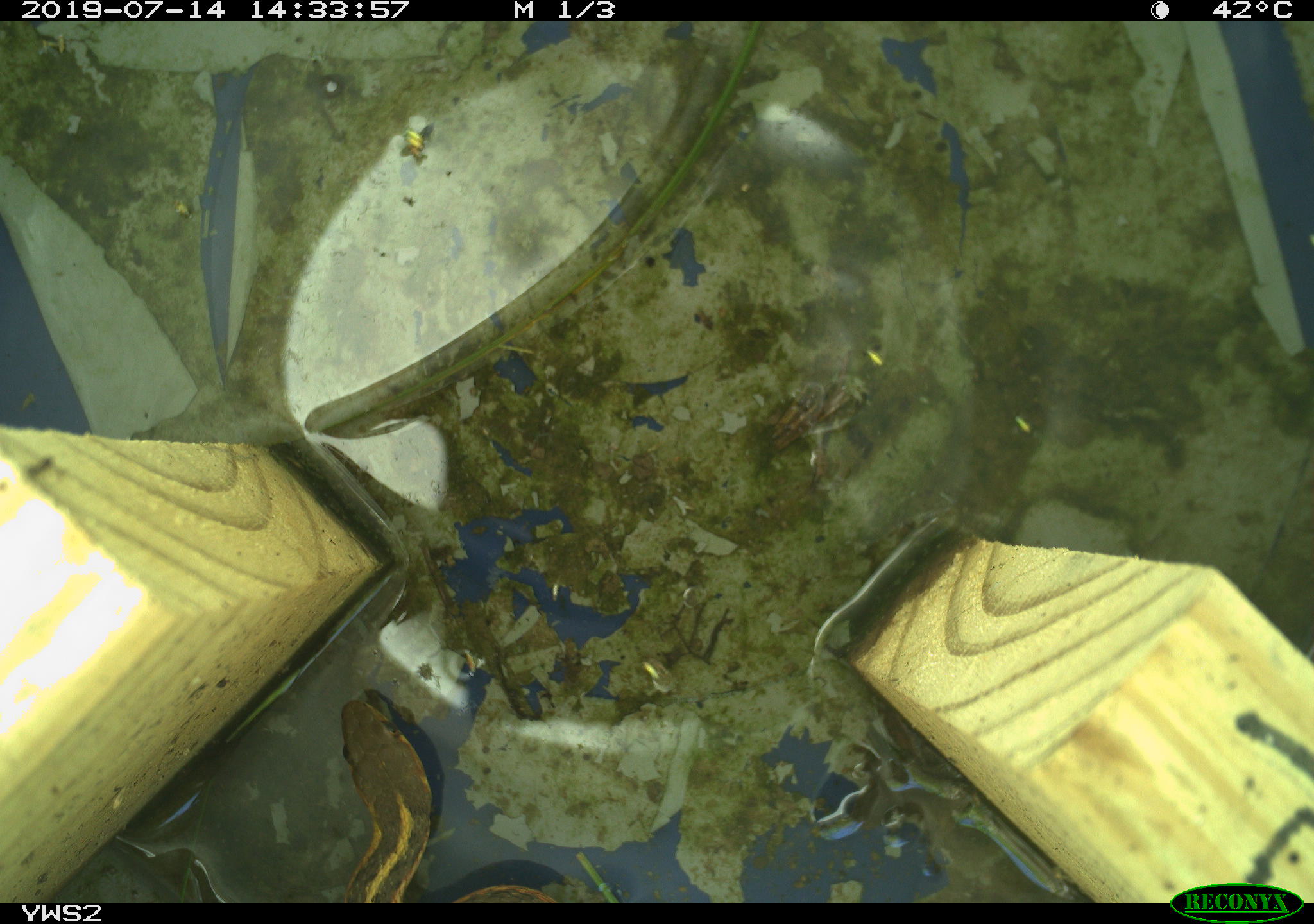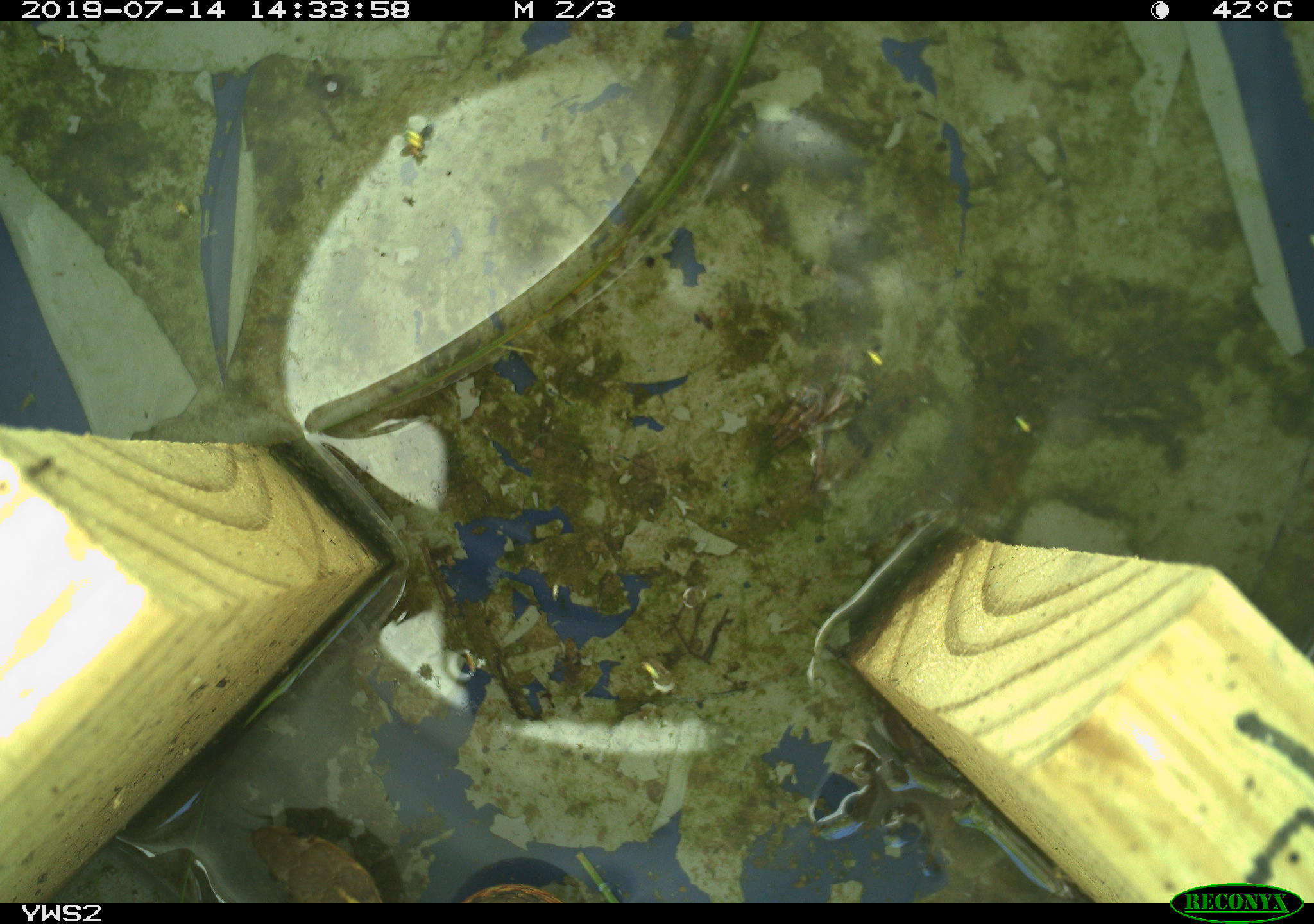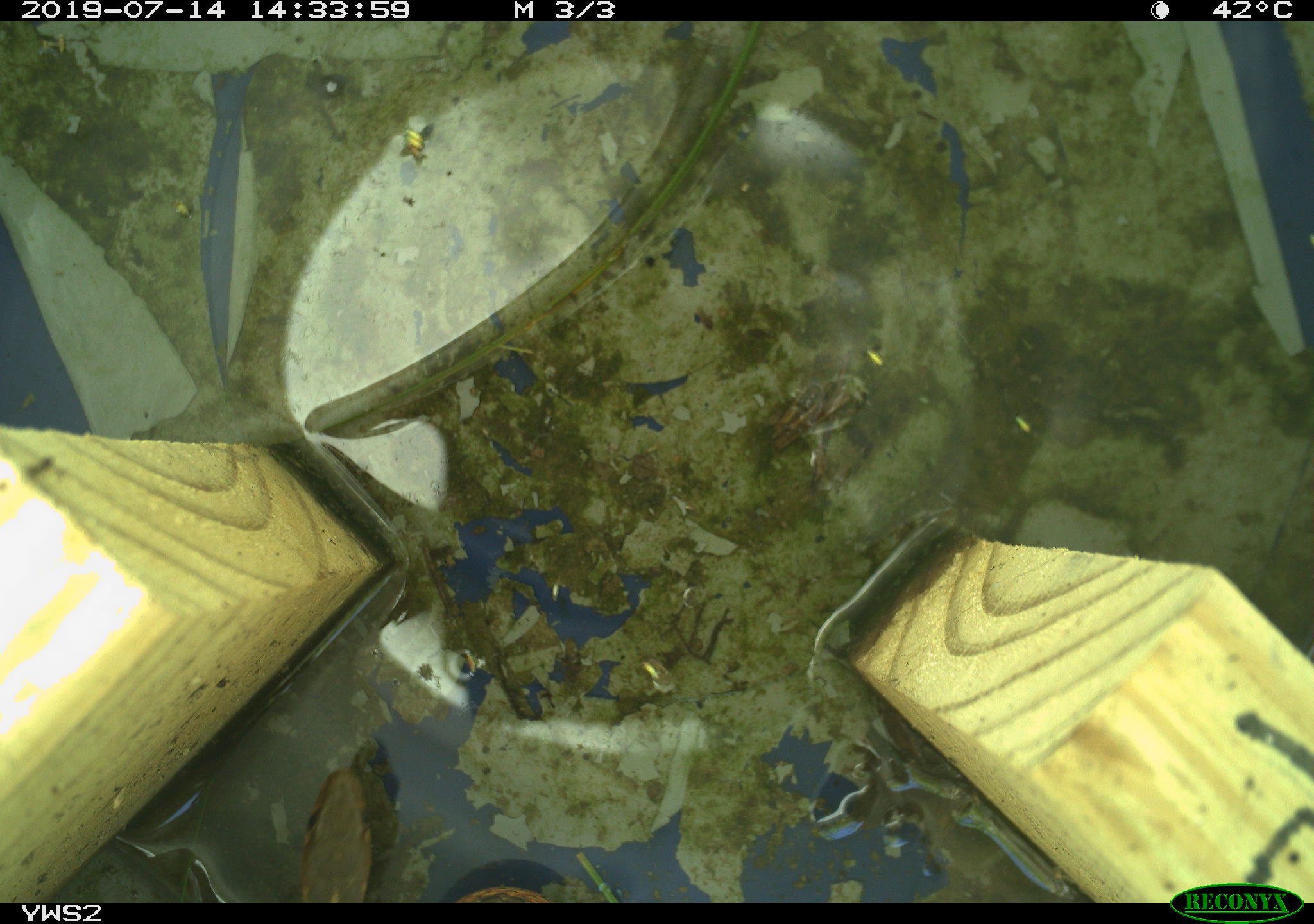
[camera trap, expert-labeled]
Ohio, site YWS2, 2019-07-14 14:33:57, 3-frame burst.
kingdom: Animalia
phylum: Chordata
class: Reptilia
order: Squamata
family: Colubridae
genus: Thamnophis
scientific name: Thamnophis sirtalis sirtalis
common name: eastern gartersnake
Eastern gartersnake (Thamnophis sirtalis sirtalis).